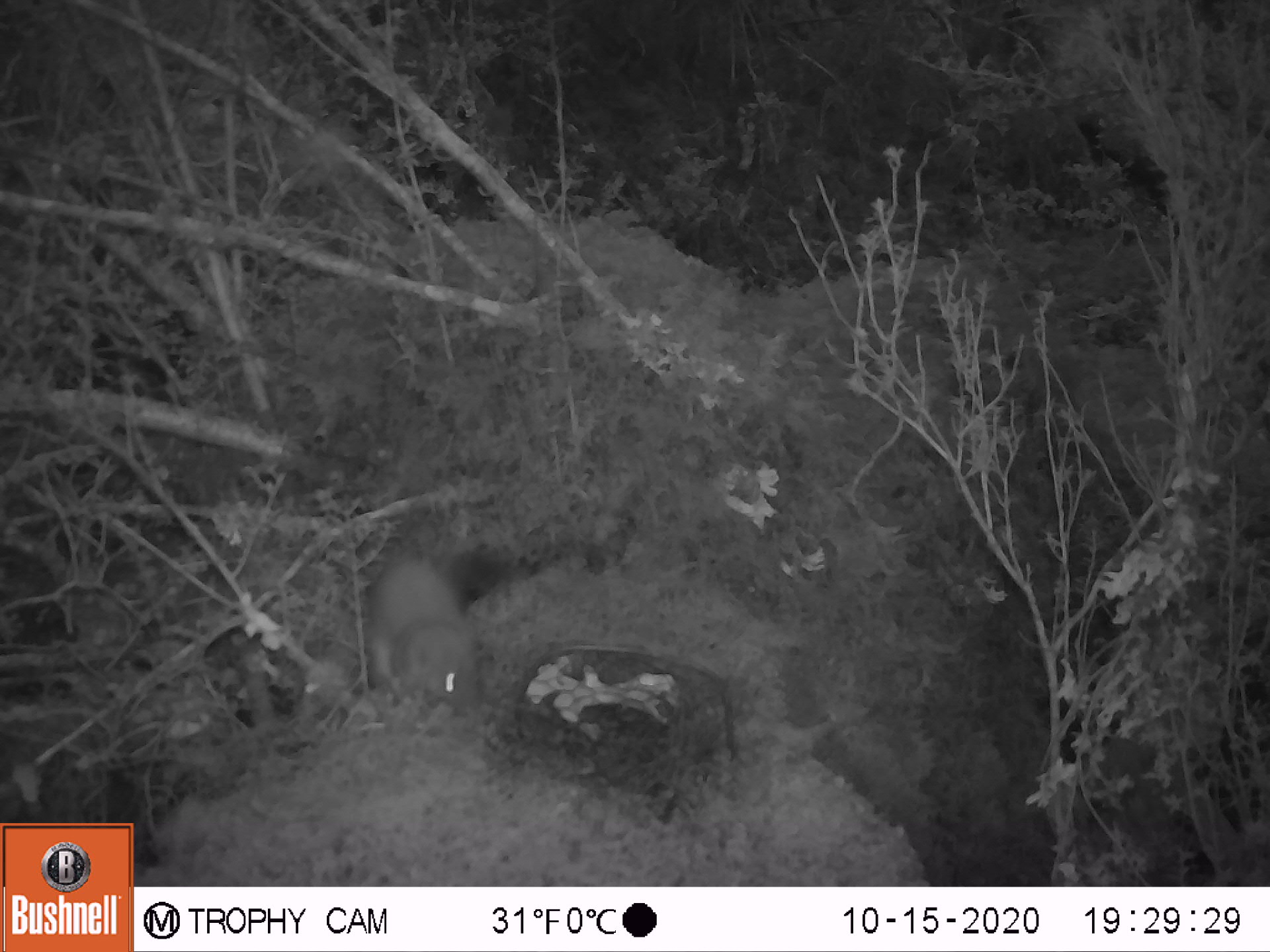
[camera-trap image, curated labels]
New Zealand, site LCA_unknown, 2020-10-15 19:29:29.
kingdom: Animalia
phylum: Chordata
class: Mammalia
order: Carnivora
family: Mustelidae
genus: Mustela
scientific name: Mustela erminea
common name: stoat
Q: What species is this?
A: Stoat (Mustela erminea).